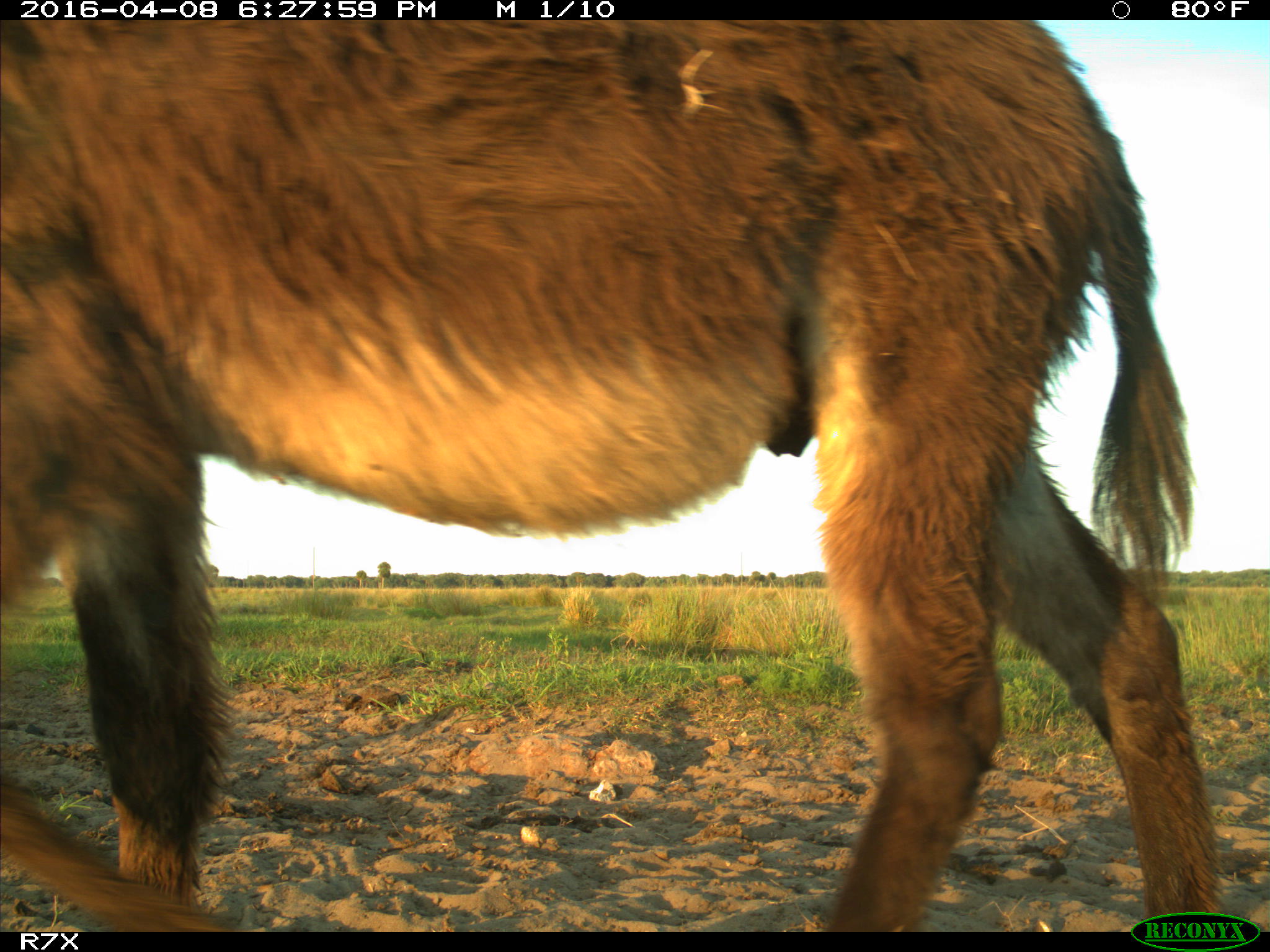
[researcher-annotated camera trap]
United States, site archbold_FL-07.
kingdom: Animalia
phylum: Chordata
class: Mammalia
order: Artiodactyla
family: Bovidae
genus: Bos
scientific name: Bos taurus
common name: domestic cow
Bos taurus (domestic cow).